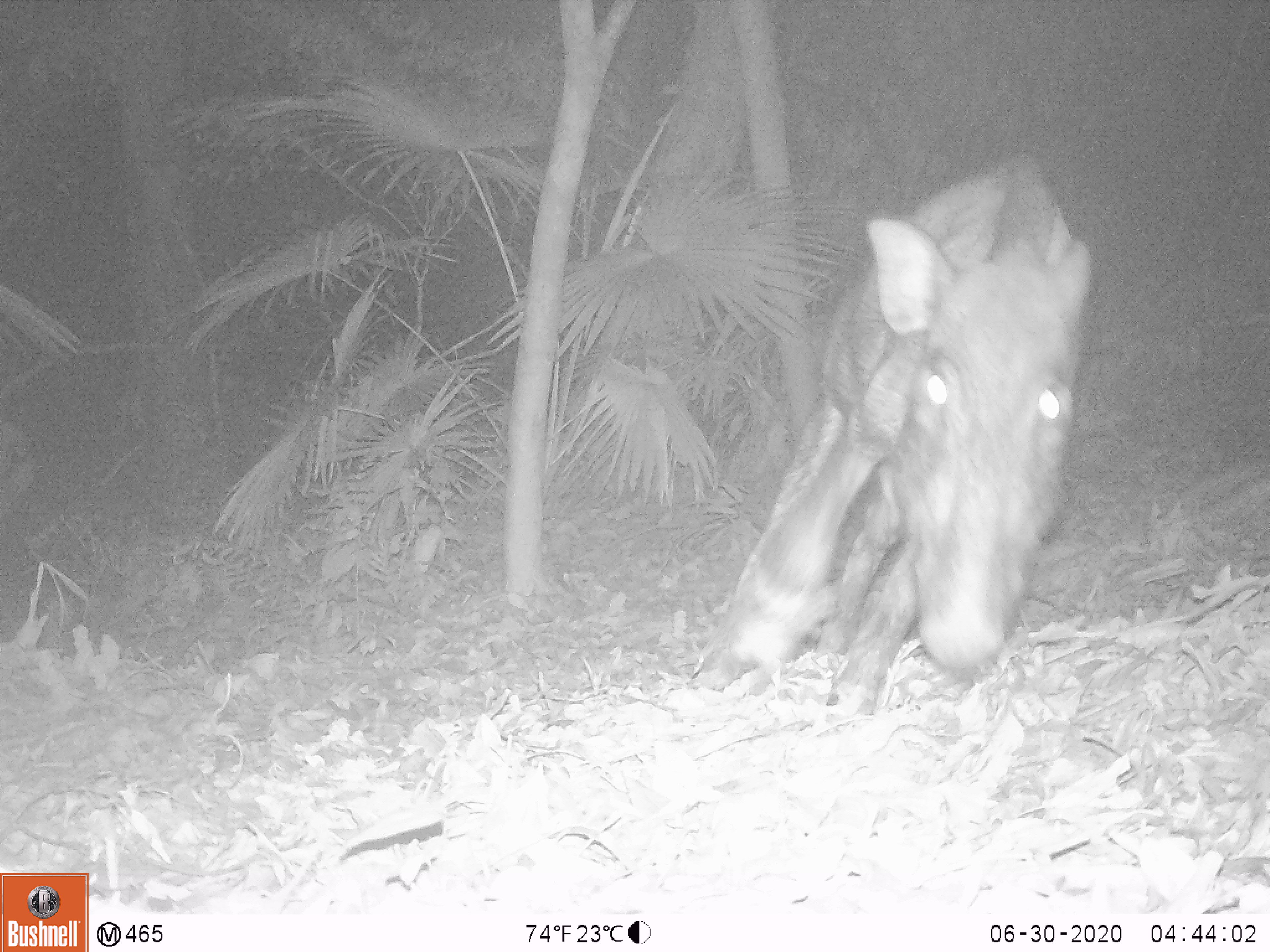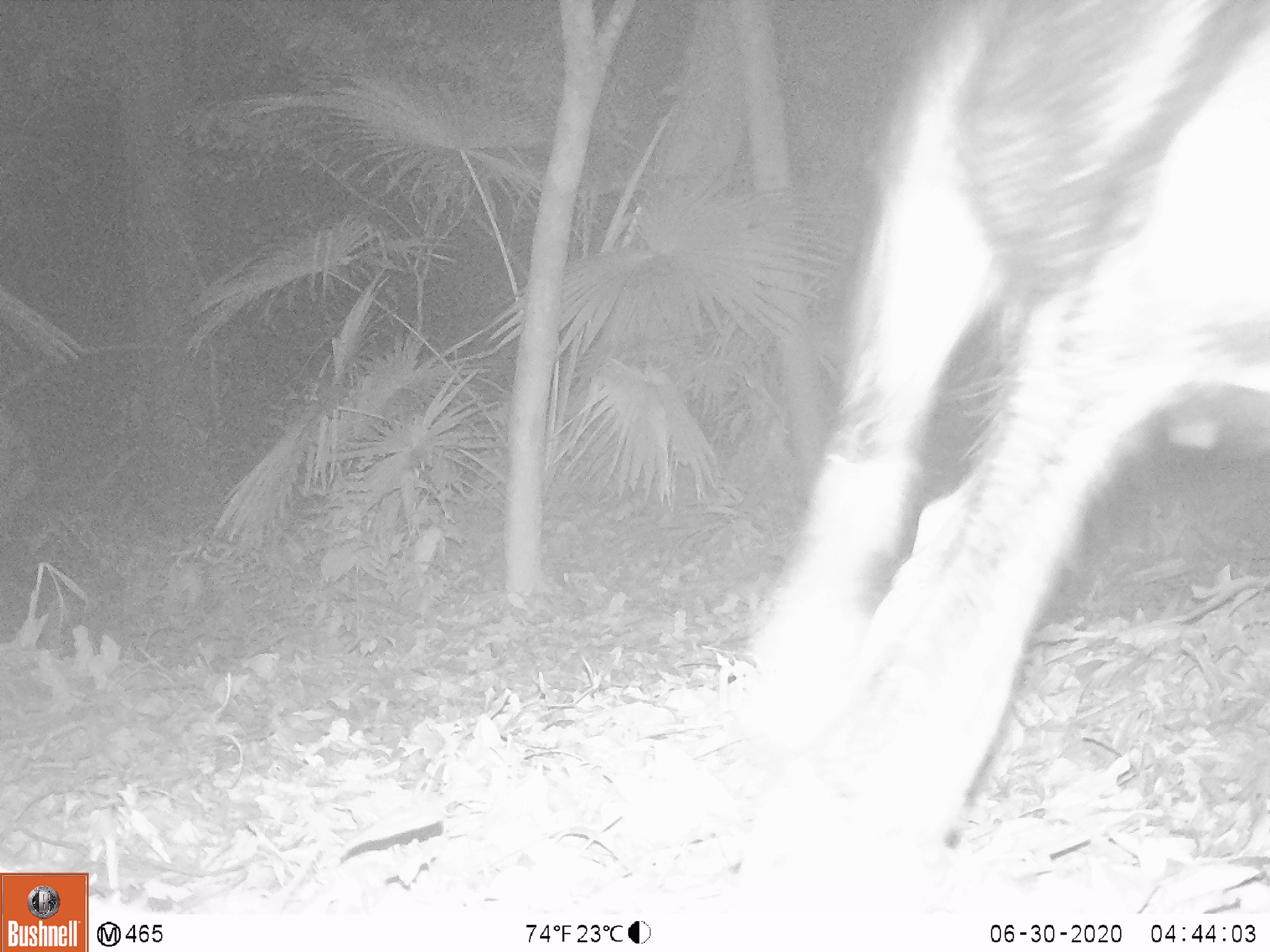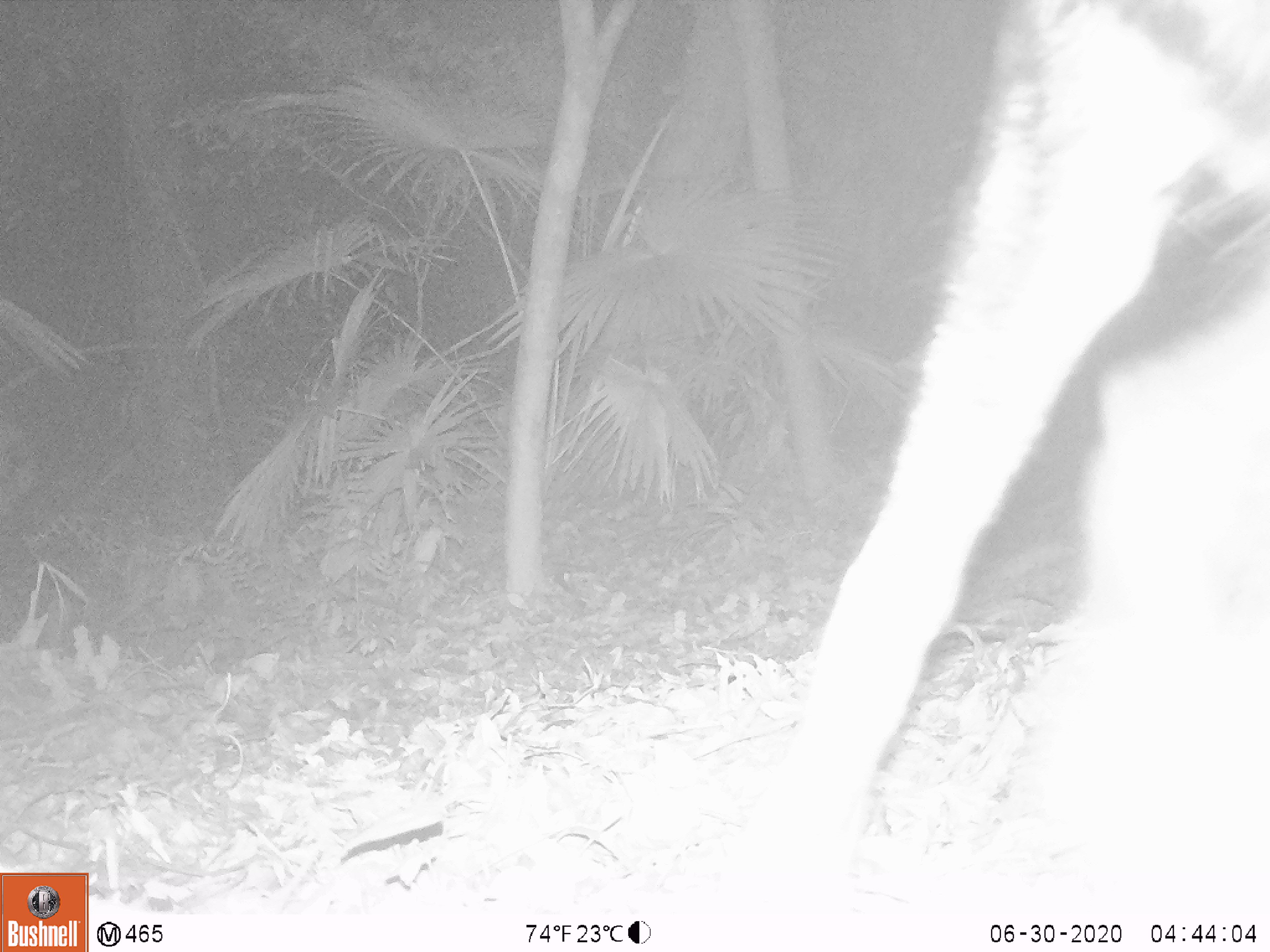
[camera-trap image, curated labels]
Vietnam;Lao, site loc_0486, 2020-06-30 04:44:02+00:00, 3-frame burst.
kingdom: Animalia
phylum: Chordata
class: Mammalia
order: Artiodactyla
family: Suidae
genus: Sus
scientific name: Sus scrofa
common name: eurasian wild pig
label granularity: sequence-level